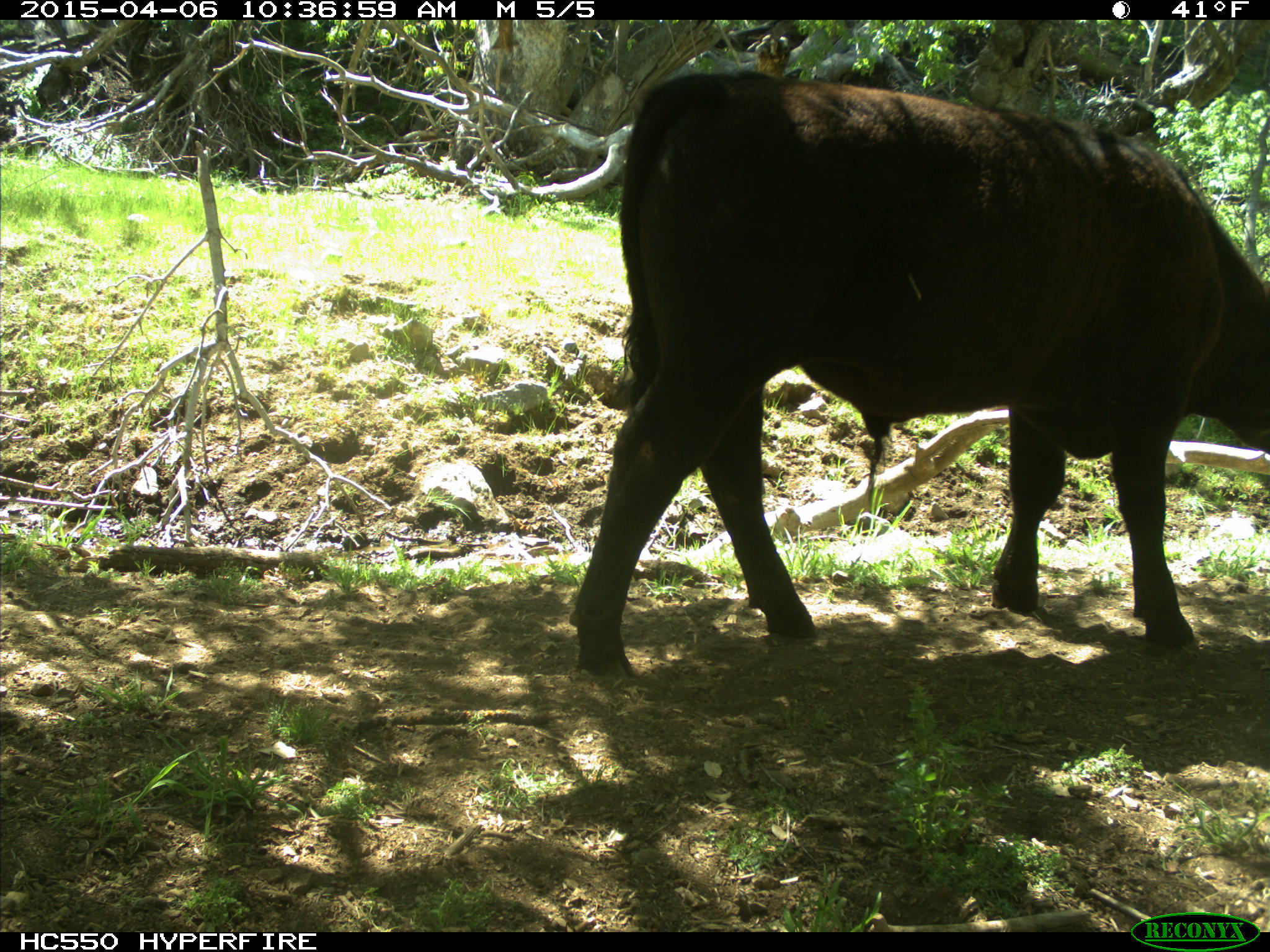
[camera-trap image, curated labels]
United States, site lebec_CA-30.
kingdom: Animalia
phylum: Chordata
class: Mammalia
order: Artiodactyla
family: Bovidae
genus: Bos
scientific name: Bos taurus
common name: domestic cow